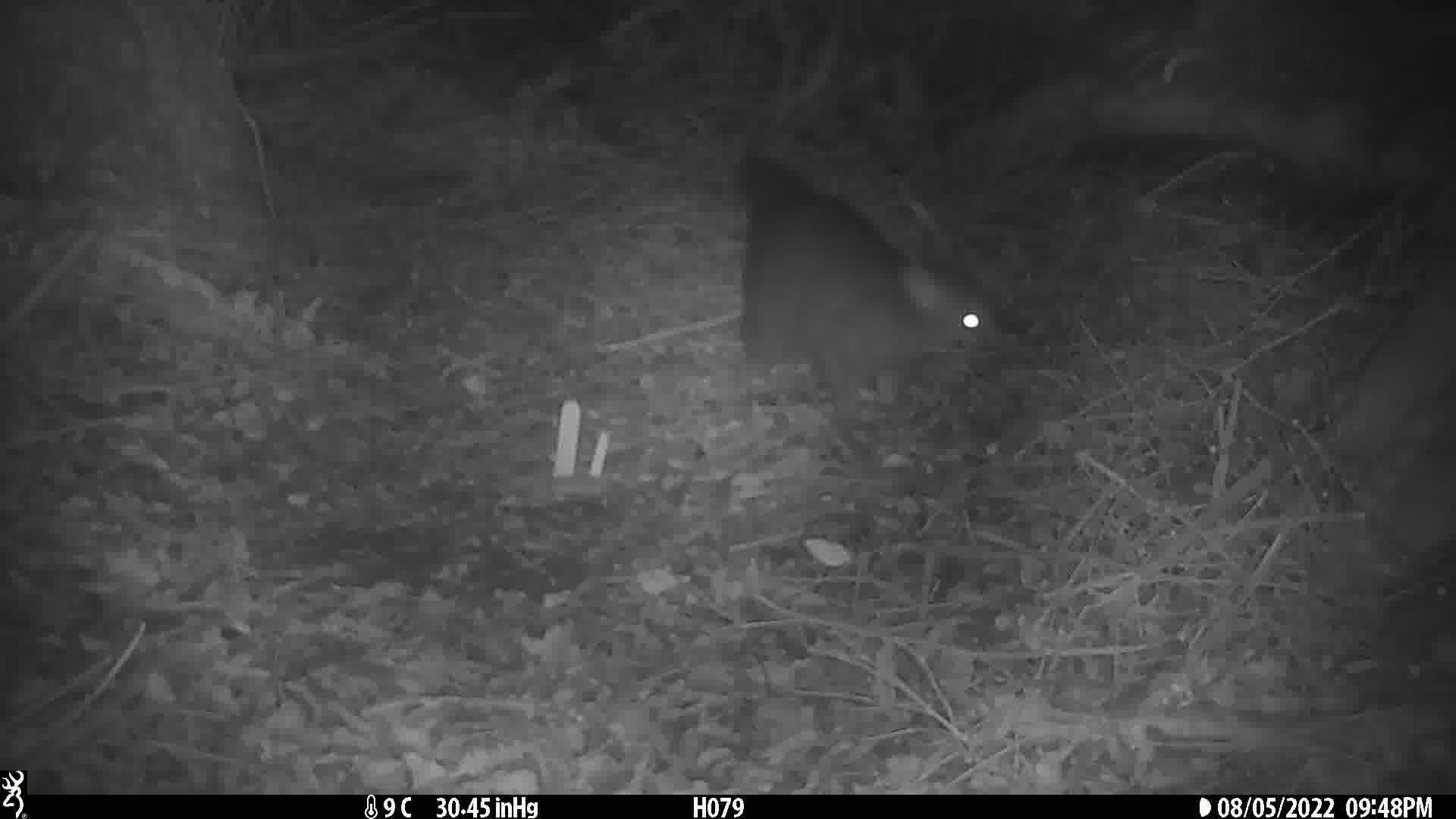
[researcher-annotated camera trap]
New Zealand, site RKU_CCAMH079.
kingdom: Animalia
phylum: Chordata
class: Mammalia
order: Diprotodontia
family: Phalangeridae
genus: Trichosurus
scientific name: Trichosurus vulpecula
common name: common brushtail possum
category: possum